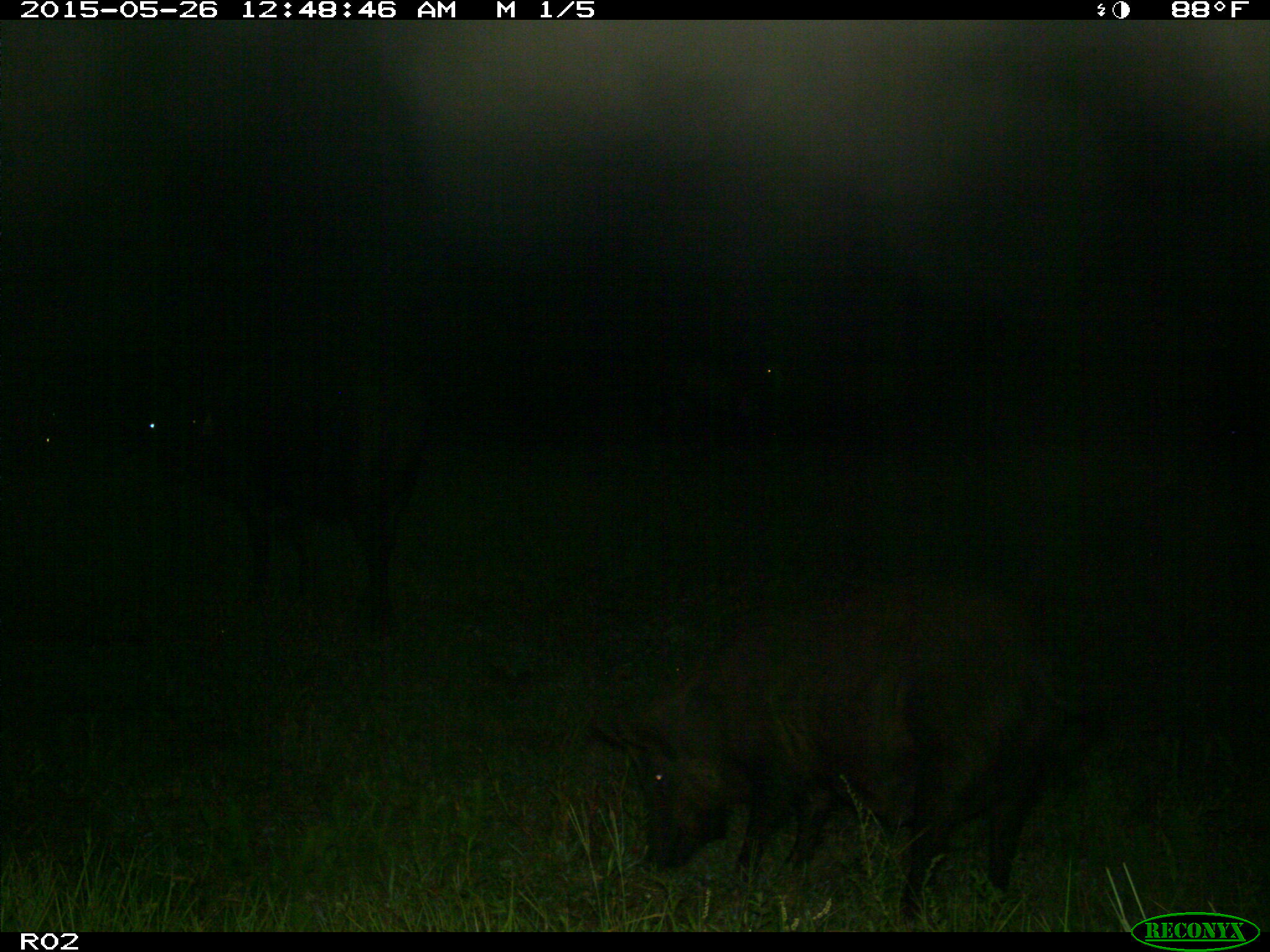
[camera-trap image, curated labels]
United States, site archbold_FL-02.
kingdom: Animalia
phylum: Chordata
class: Mammalia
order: Artiodactyla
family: Suidae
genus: Sus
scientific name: Sus scrofa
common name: wild boar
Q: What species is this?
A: Sus scrofa (wild boar).